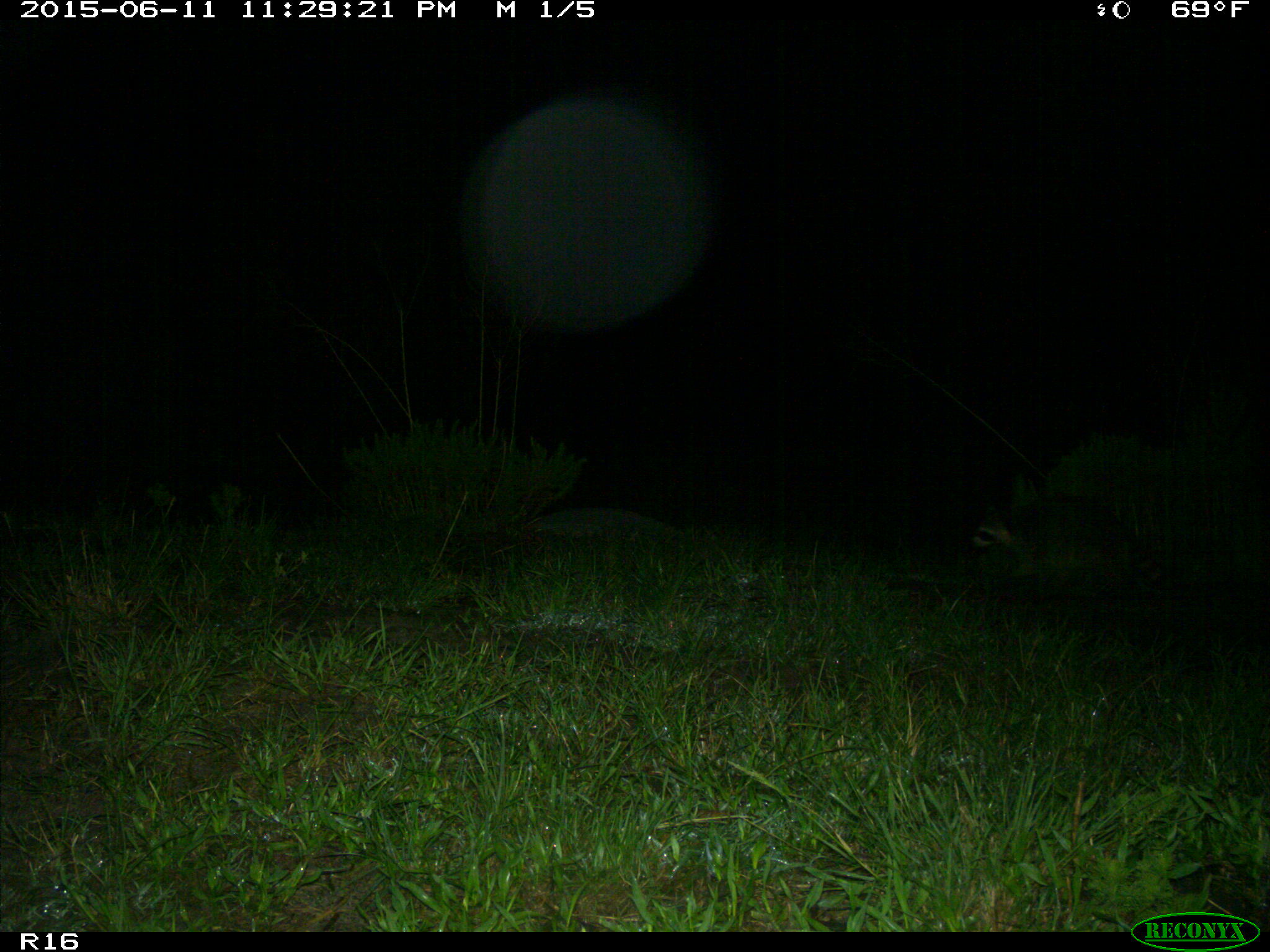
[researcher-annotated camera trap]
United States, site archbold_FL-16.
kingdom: Animalia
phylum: Chordata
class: Mammalia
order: Carnivora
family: Procyonidae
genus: Procyon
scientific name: Procyon lotor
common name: common raccoon